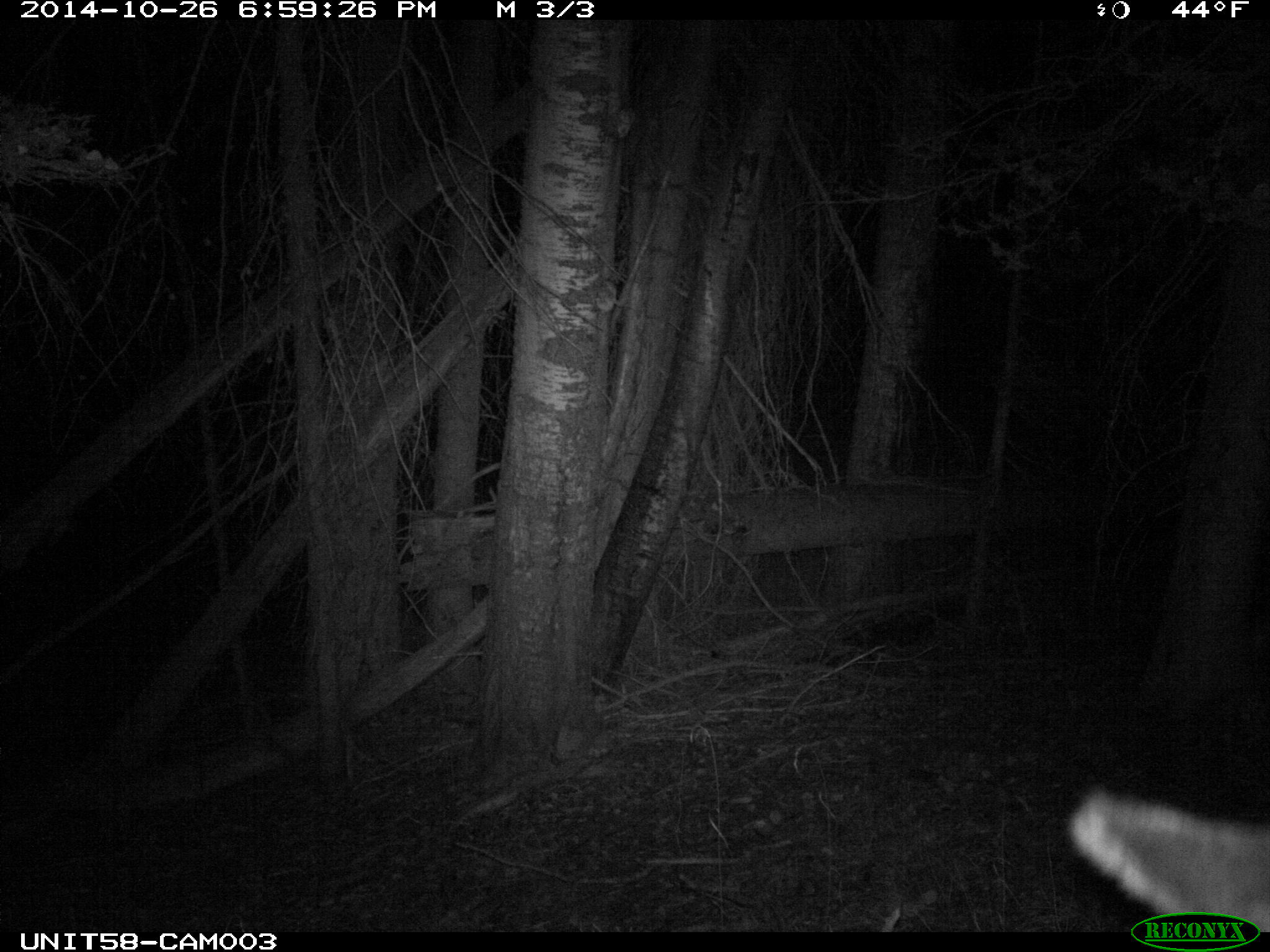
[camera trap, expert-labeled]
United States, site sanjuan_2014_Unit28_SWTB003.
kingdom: Animalia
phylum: Chordata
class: Mammalia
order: Artiodactyla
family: Cervidae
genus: Cervus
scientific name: Cervus elaphus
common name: red deer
Cervus elaphus (red deer).